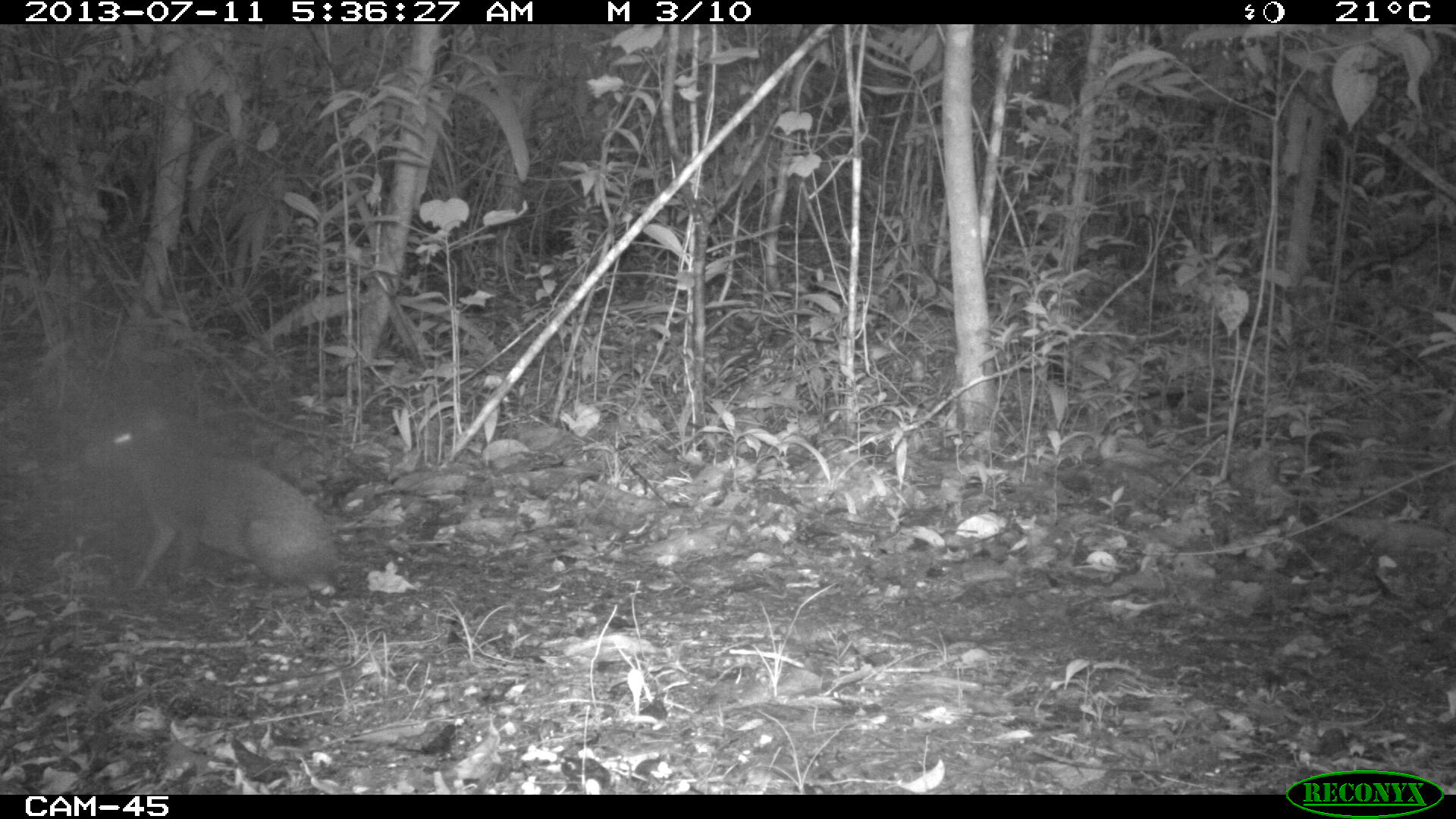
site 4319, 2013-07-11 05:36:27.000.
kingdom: Animalia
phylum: Chordata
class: Mammalia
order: Rodentia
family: Dasyproctidae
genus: Dasyprocta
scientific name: Dasyprocta punctata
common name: central american agouti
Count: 1.